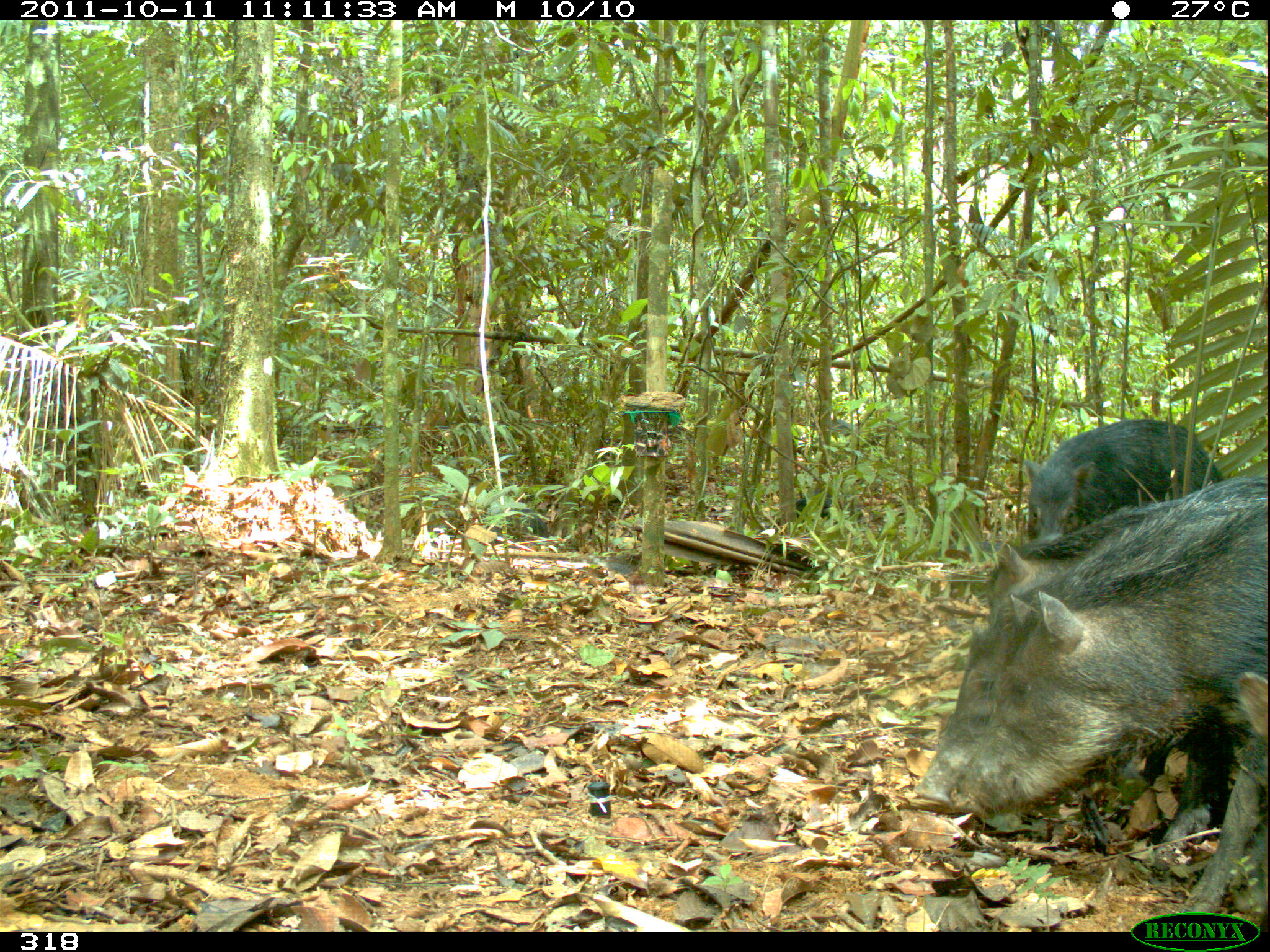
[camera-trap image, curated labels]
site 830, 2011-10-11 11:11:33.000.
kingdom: Animalia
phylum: Chordata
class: Mammalia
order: Artiodactyla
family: Tayassuidae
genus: Tayassu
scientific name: Tayassu pecari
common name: white-lipped peccary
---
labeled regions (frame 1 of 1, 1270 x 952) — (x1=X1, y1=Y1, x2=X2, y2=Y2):
tayassu pecari: (x1=942, y1=505, x2=1264, y2=926); (x1=912, y1=476, x2=1265, y2=842); (x1=985, y1=476, x2=1267, y2=612); (x1=1018, y1=417, x2=1224, y2=545); (x1=1237, y1=670, x2=1269, y2=738)